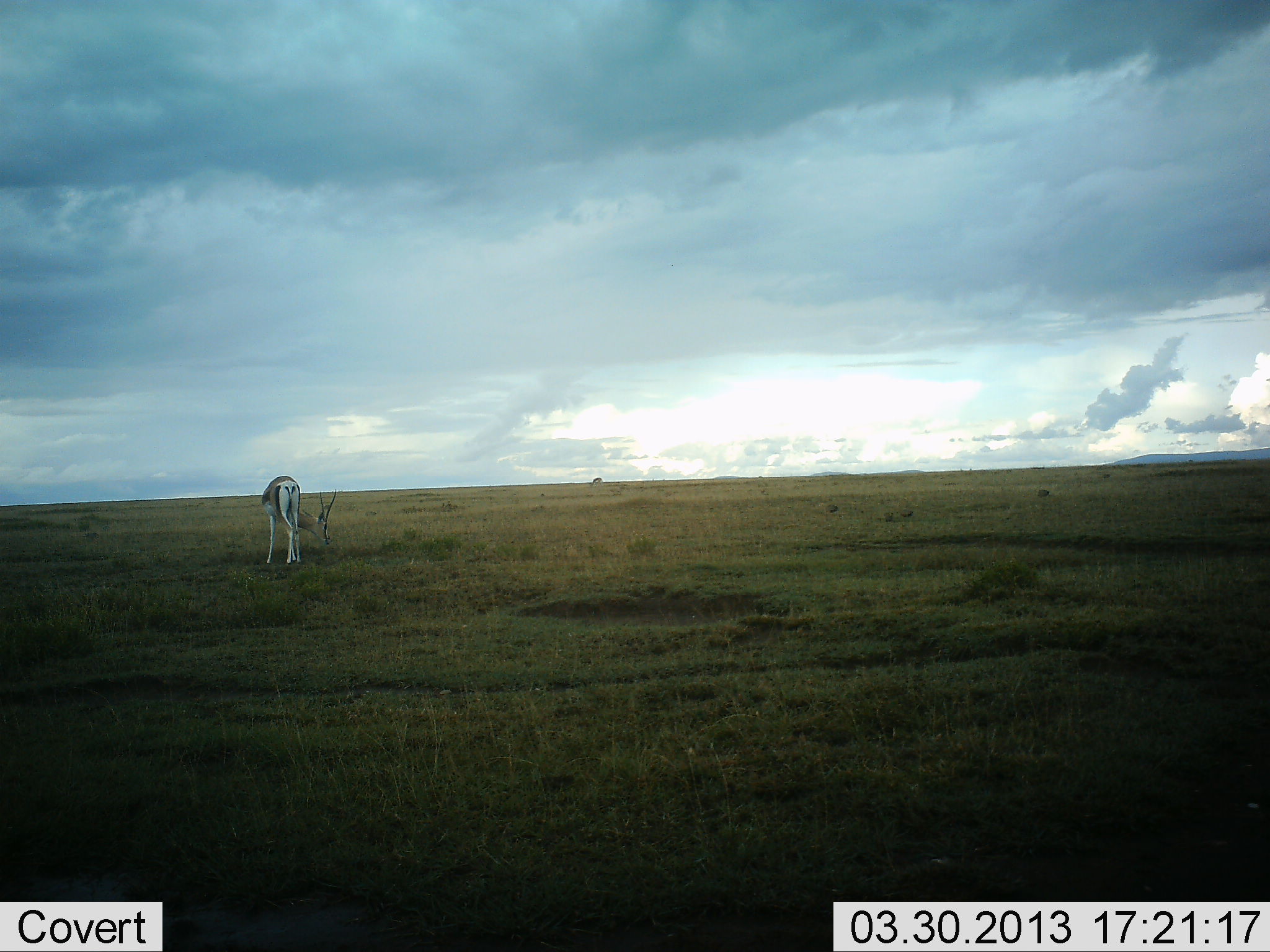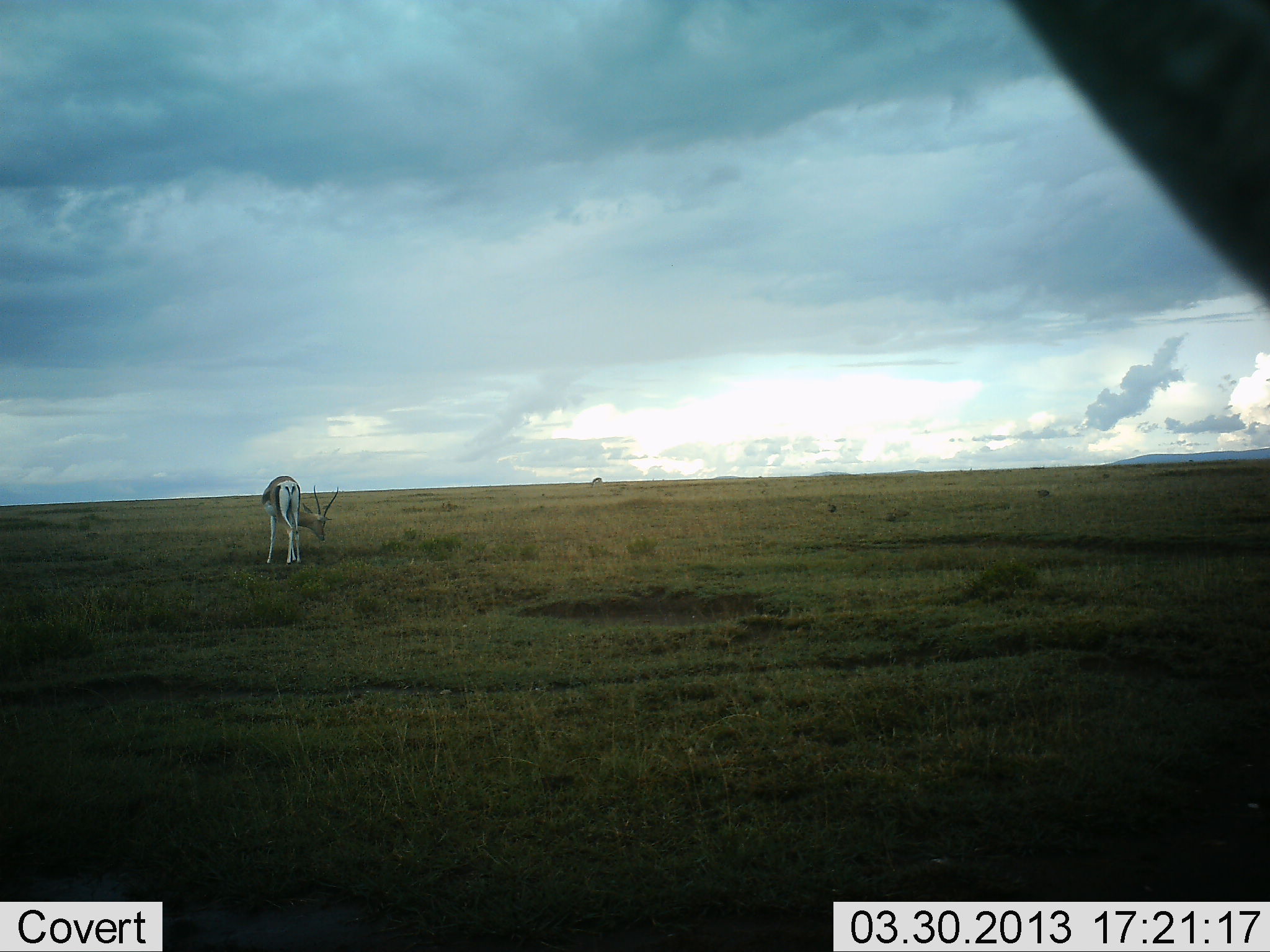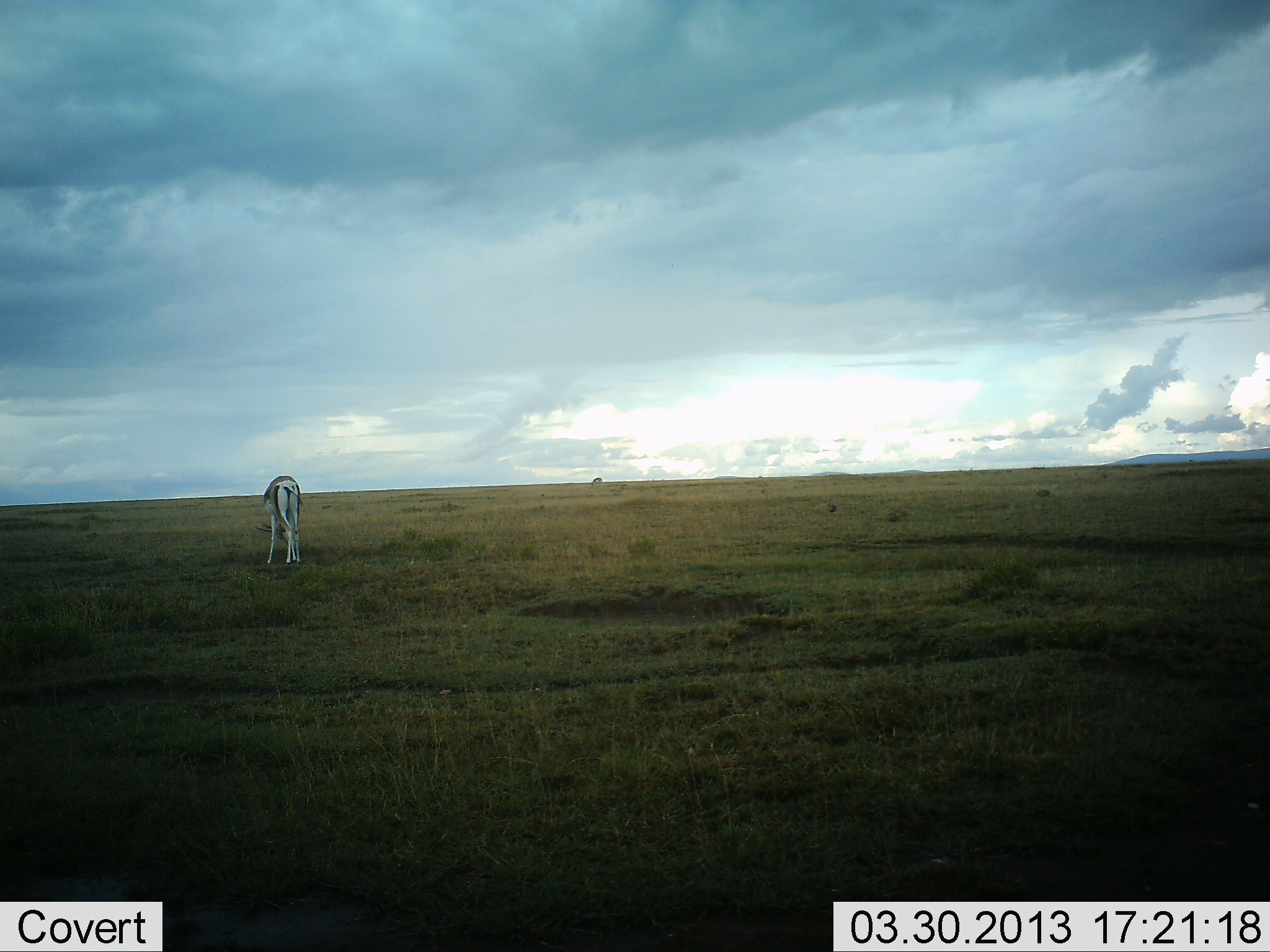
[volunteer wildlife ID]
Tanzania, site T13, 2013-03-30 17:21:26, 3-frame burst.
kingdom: Animalia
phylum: Chordata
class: Mammalia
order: Artiodactyla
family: Bovidae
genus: Nanger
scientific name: Nanger granti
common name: grant's gazelle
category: gazellegrants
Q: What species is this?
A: Gazellegrants (grant's gazelle) (Nanger granti).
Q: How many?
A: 1.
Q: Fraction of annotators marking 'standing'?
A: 43%.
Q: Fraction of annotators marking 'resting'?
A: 0%.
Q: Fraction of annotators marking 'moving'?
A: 5%.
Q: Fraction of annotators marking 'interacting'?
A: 0%.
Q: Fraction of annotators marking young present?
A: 0%.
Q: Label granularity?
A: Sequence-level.